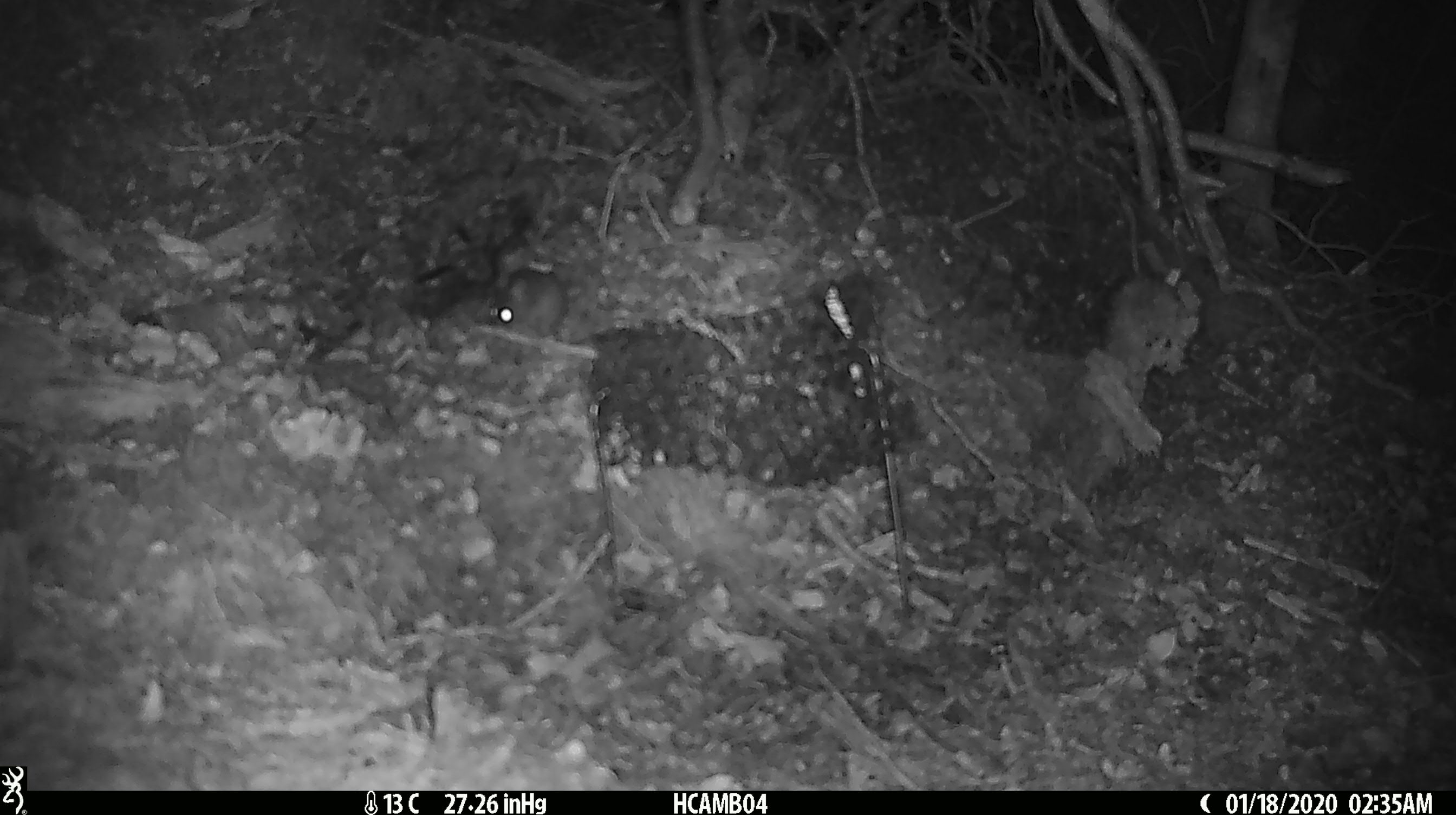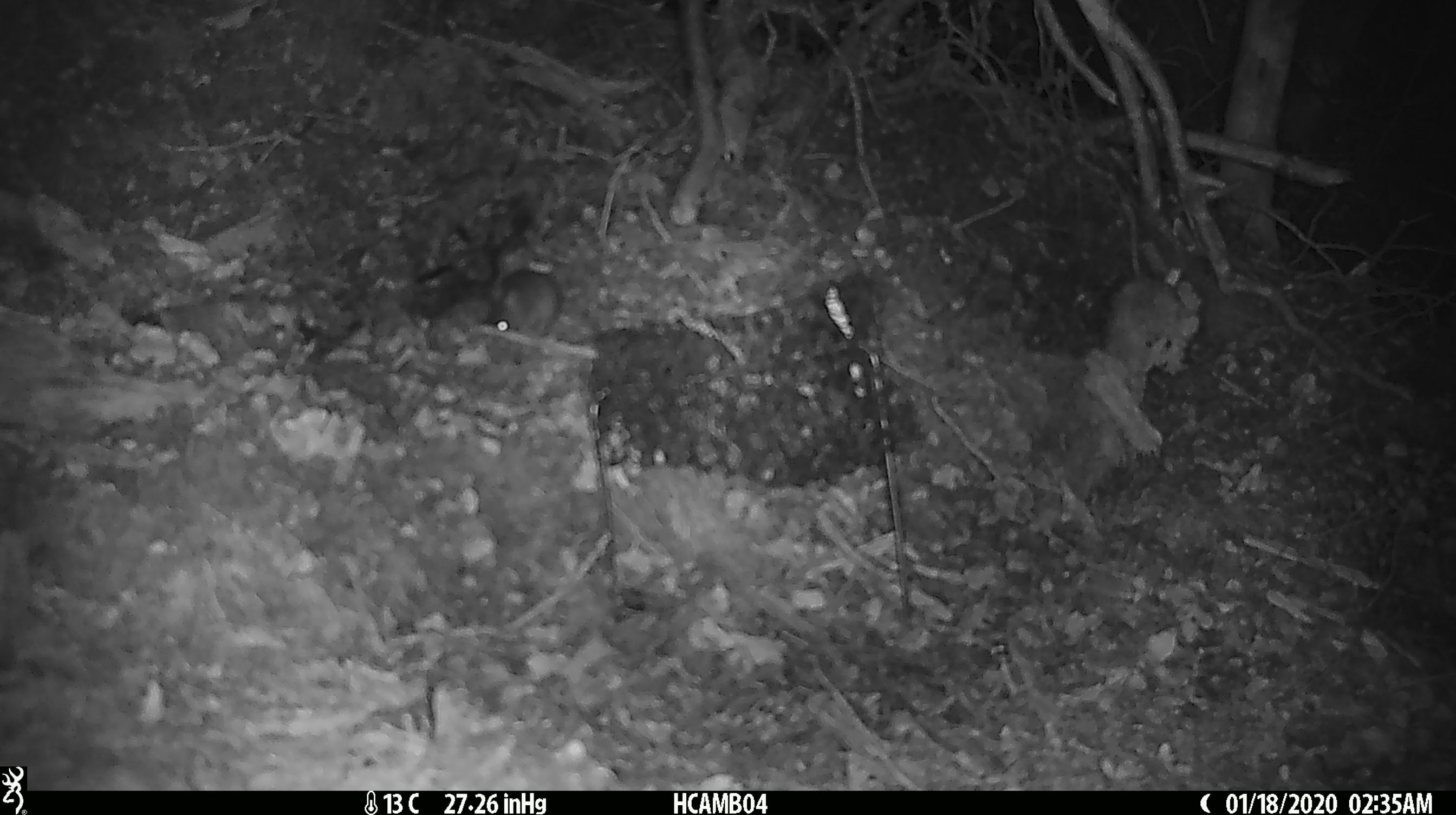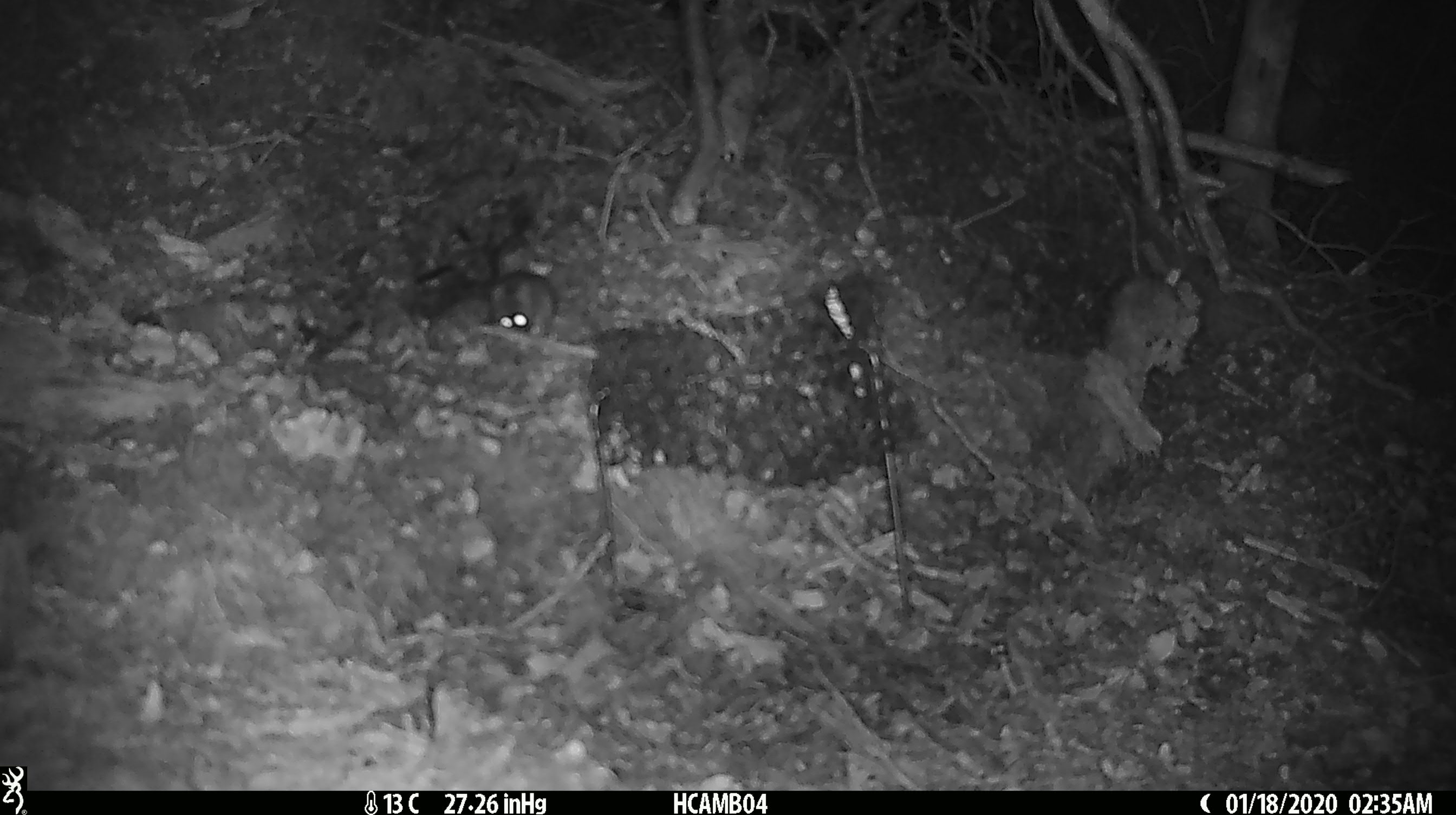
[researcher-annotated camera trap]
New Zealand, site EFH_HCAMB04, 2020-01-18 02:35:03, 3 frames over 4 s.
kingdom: Animalia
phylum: Chordata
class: Mammalia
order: Rodentia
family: Muridae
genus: Mus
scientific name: Mus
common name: mouse